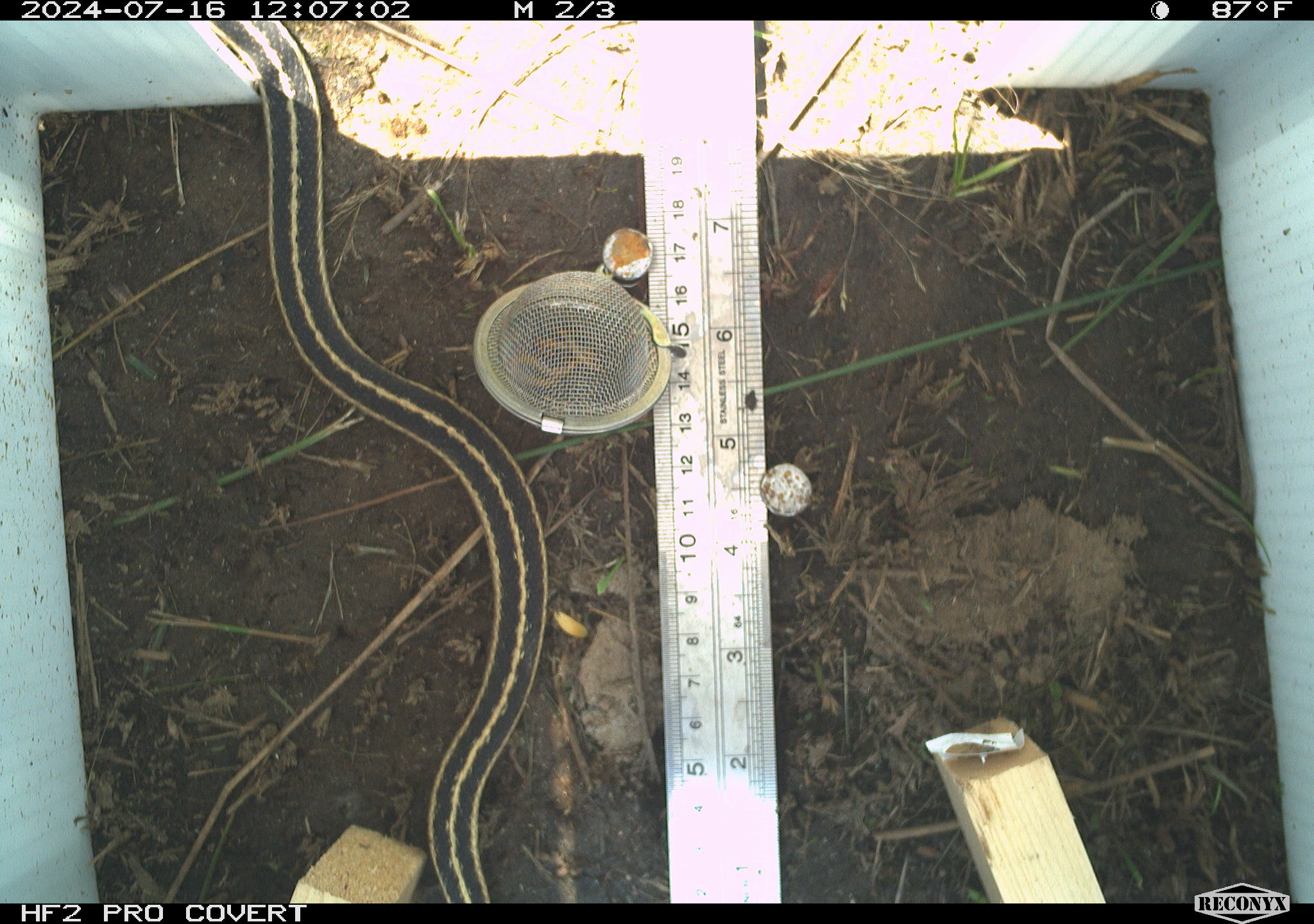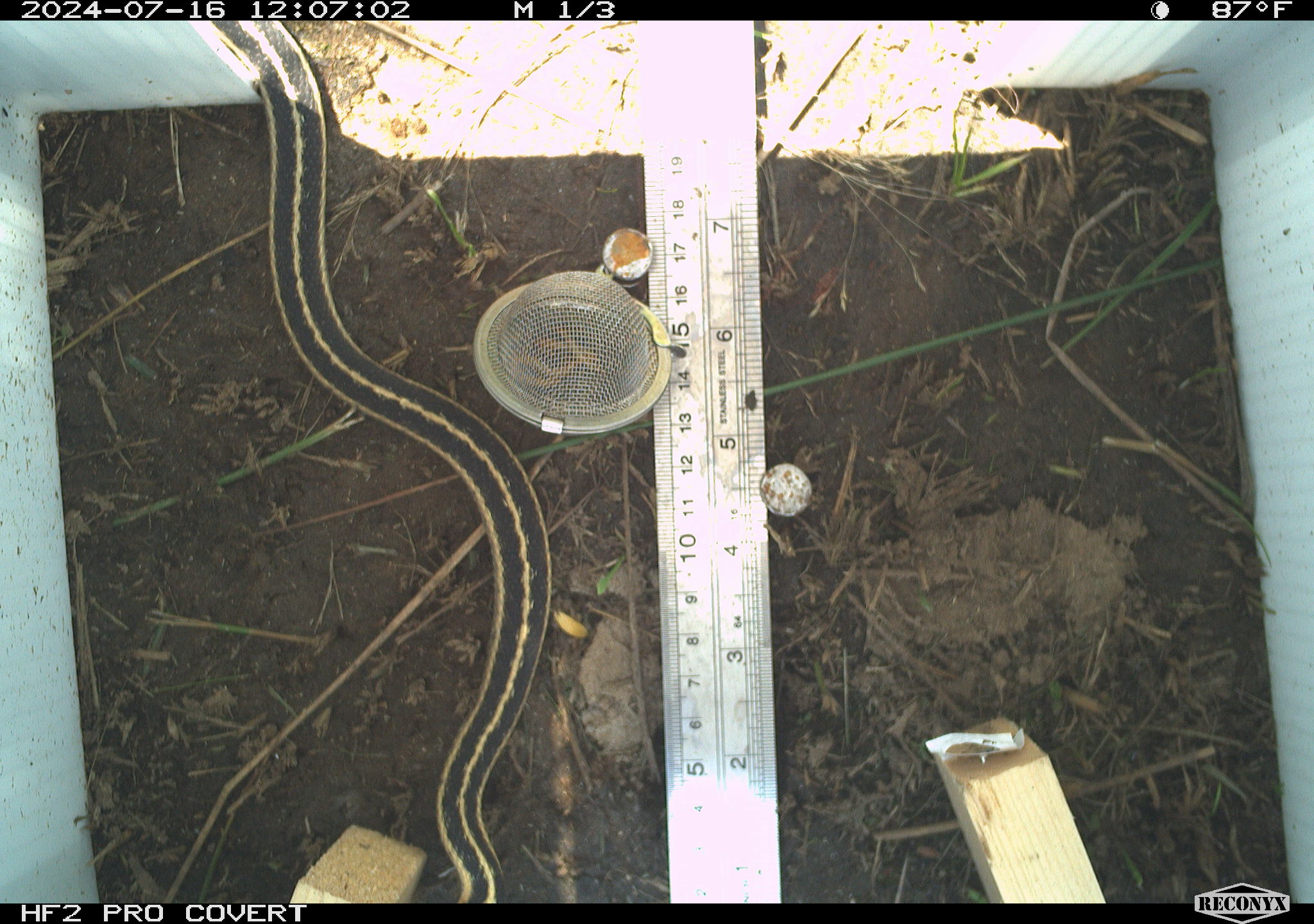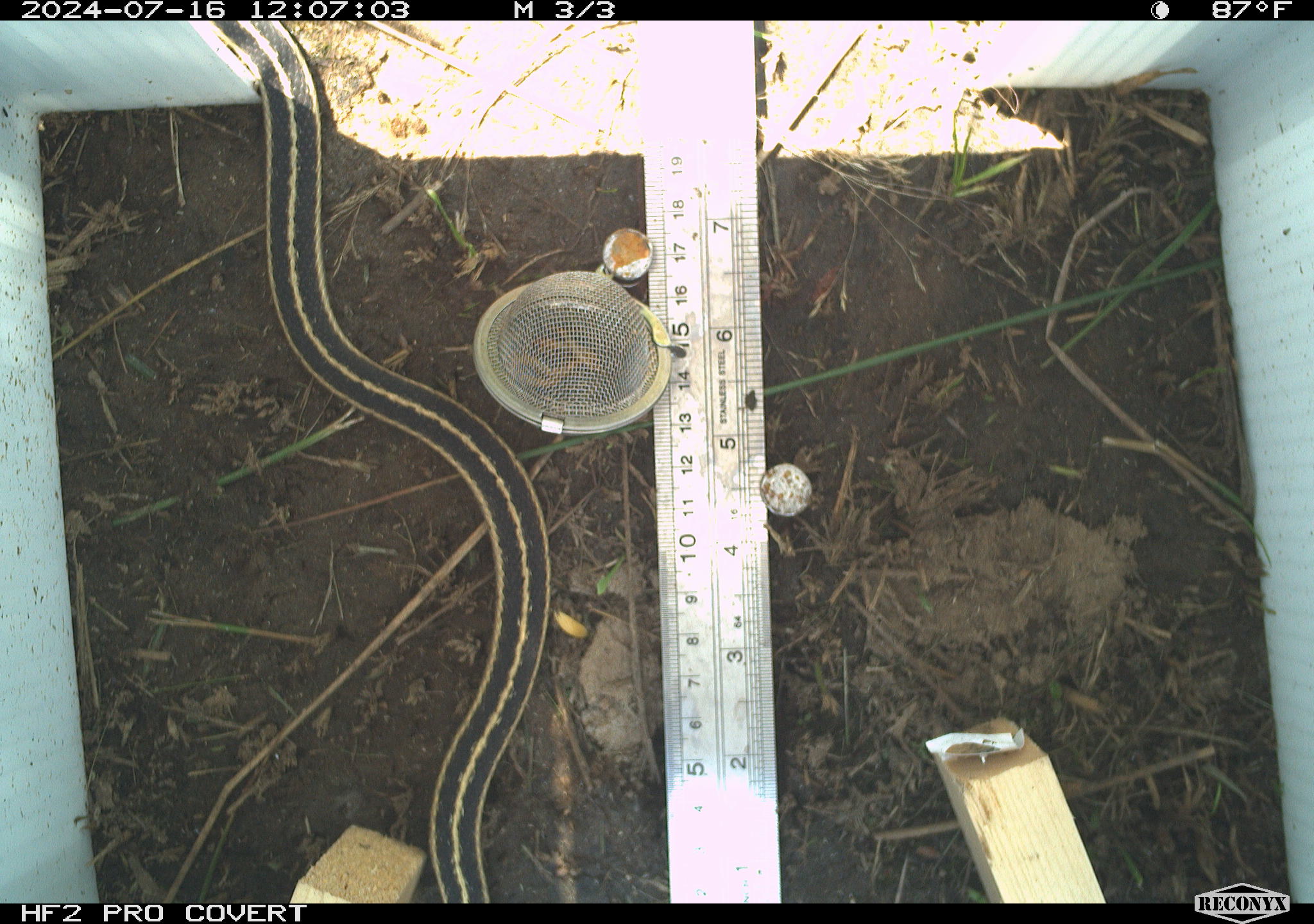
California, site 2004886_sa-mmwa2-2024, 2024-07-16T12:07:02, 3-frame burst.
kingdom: Animalia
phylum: Chordata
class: Reptilia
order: Squamata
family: Colubridae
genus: Thamnophis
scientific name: Thamnophis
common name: american gartersnakes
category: thamnophis species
Thamnophis species (american gartersnakes) (Thamnophis).